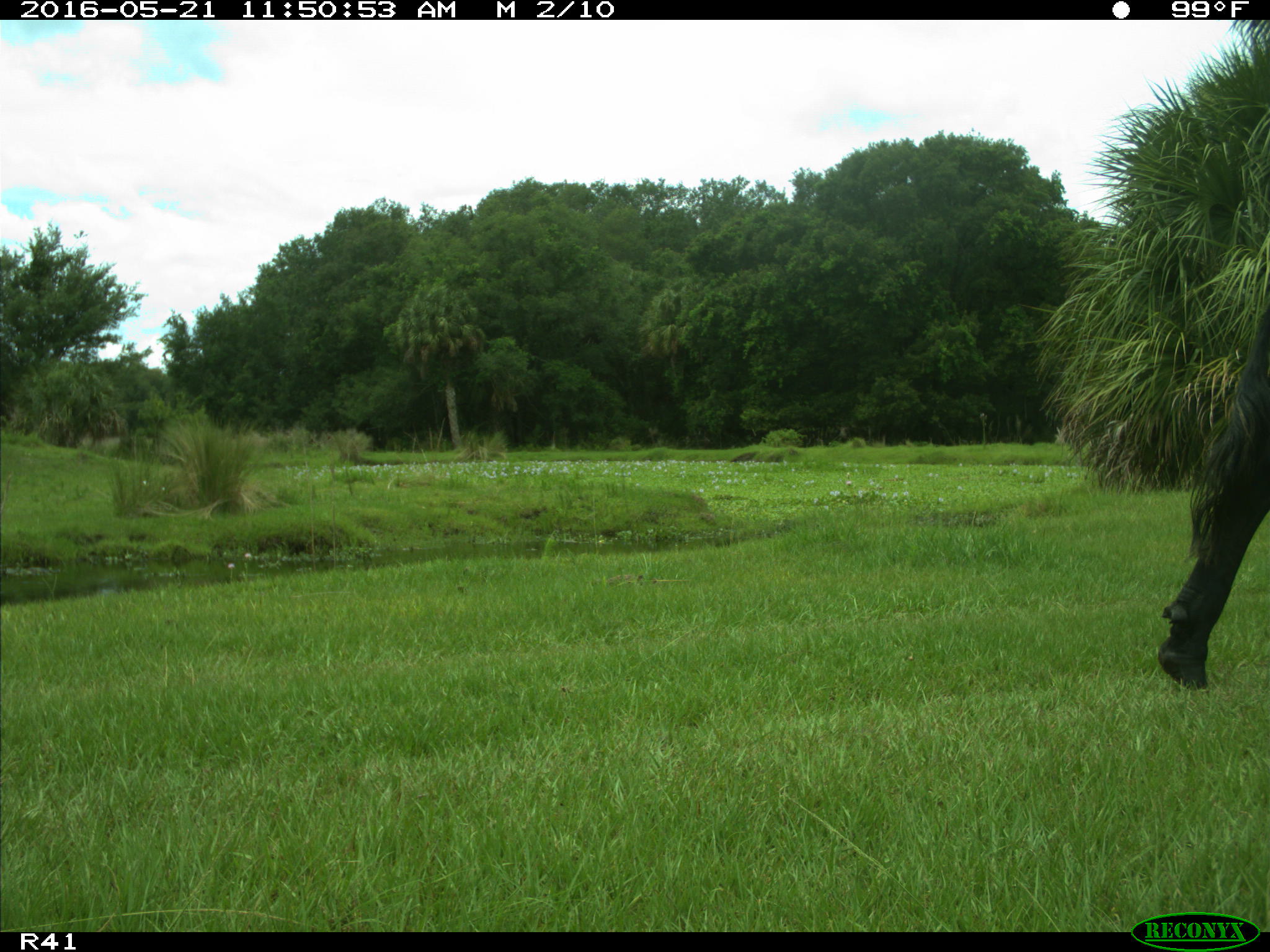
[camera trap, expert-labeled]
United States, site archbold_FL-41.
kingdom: Animalia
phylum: Chordata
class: Mammalia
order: Artiodactyla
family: Bovidae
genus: Bos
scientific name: Bos taurus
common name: domestic cow